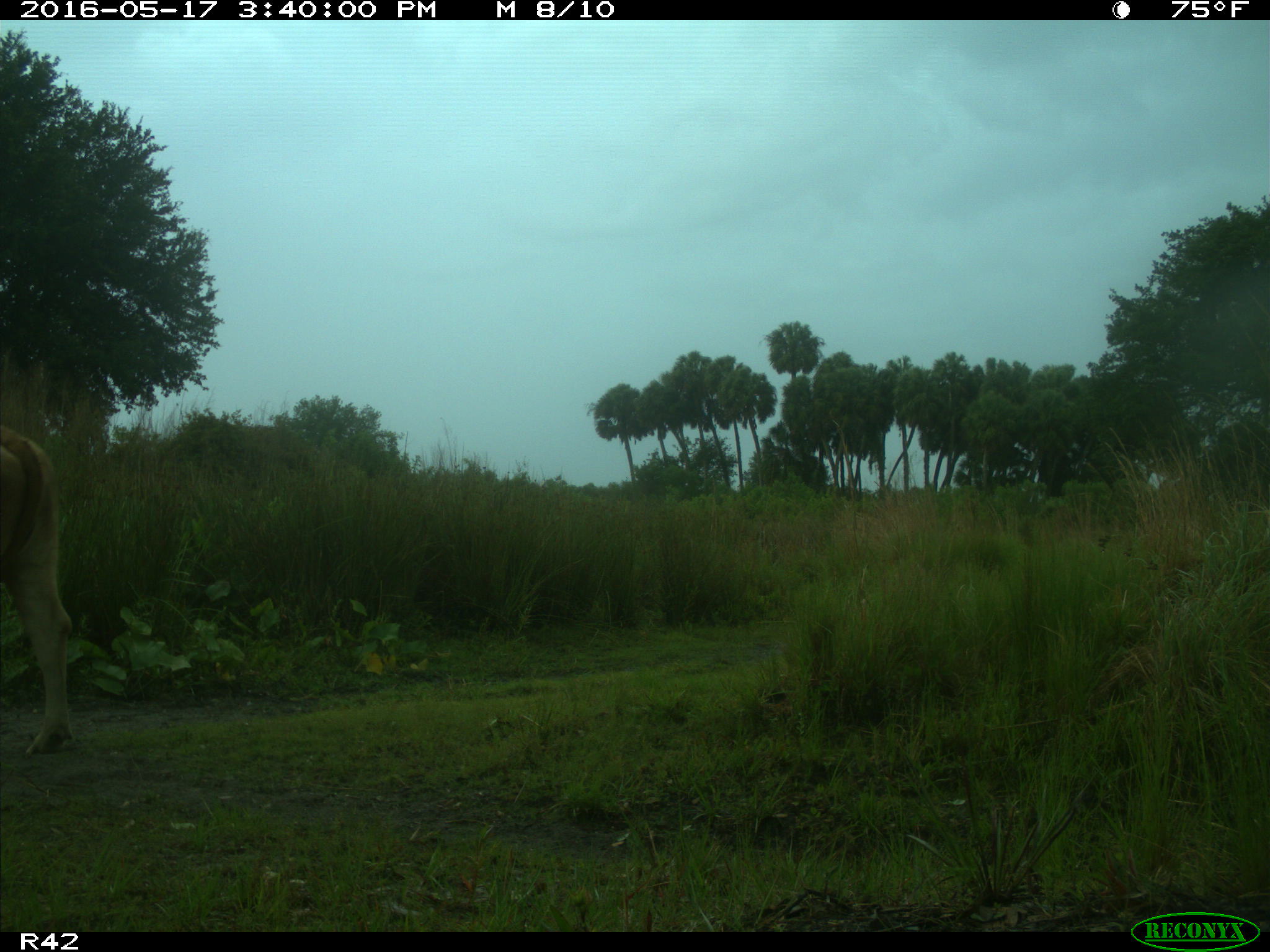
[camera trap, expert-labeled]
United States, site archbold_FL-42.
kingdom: Animalia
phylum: Chordata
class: Mammalia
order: Artiodactyla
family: Bovidae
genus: Bos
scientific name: Bos taurus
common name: domestic cow